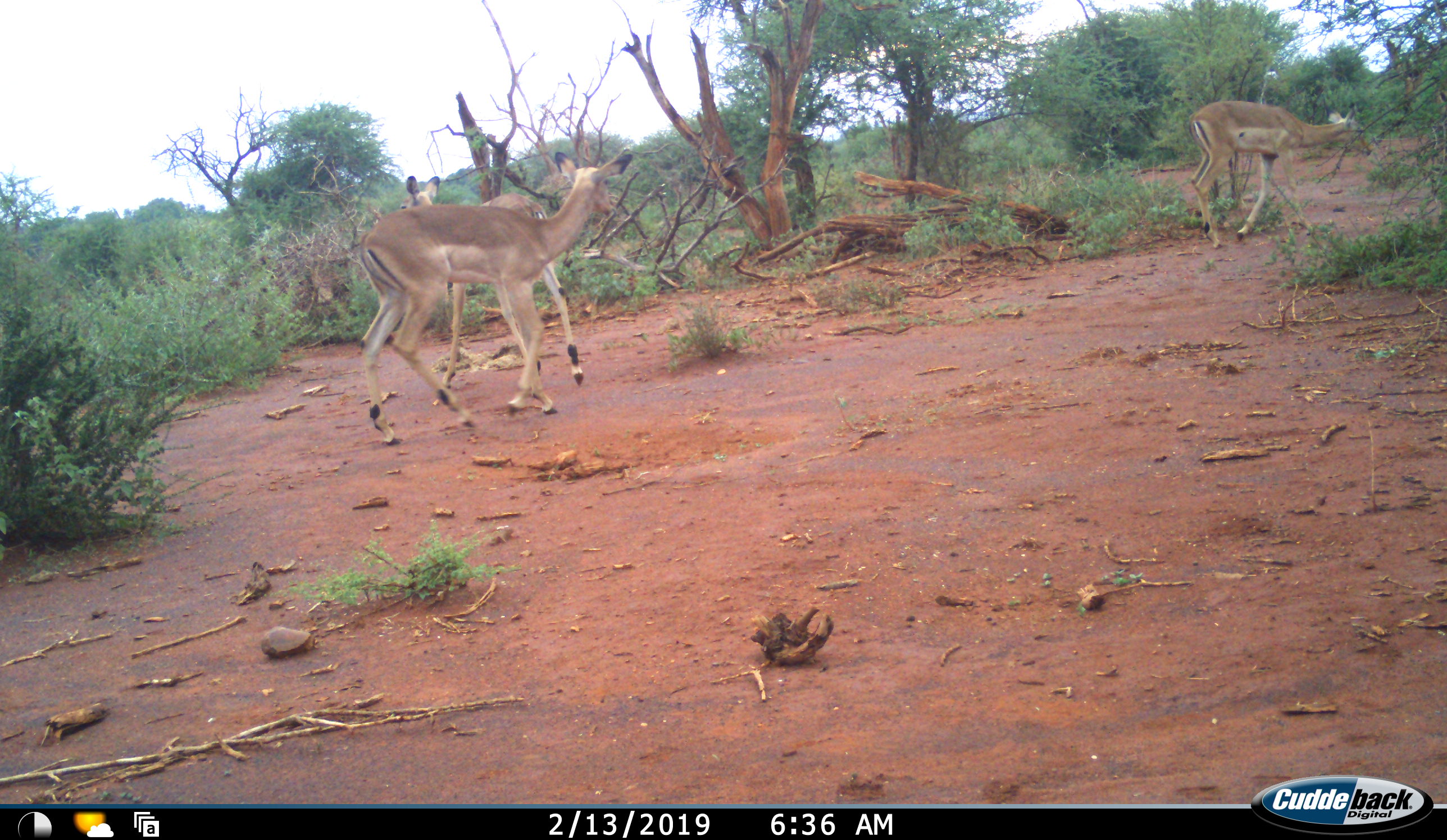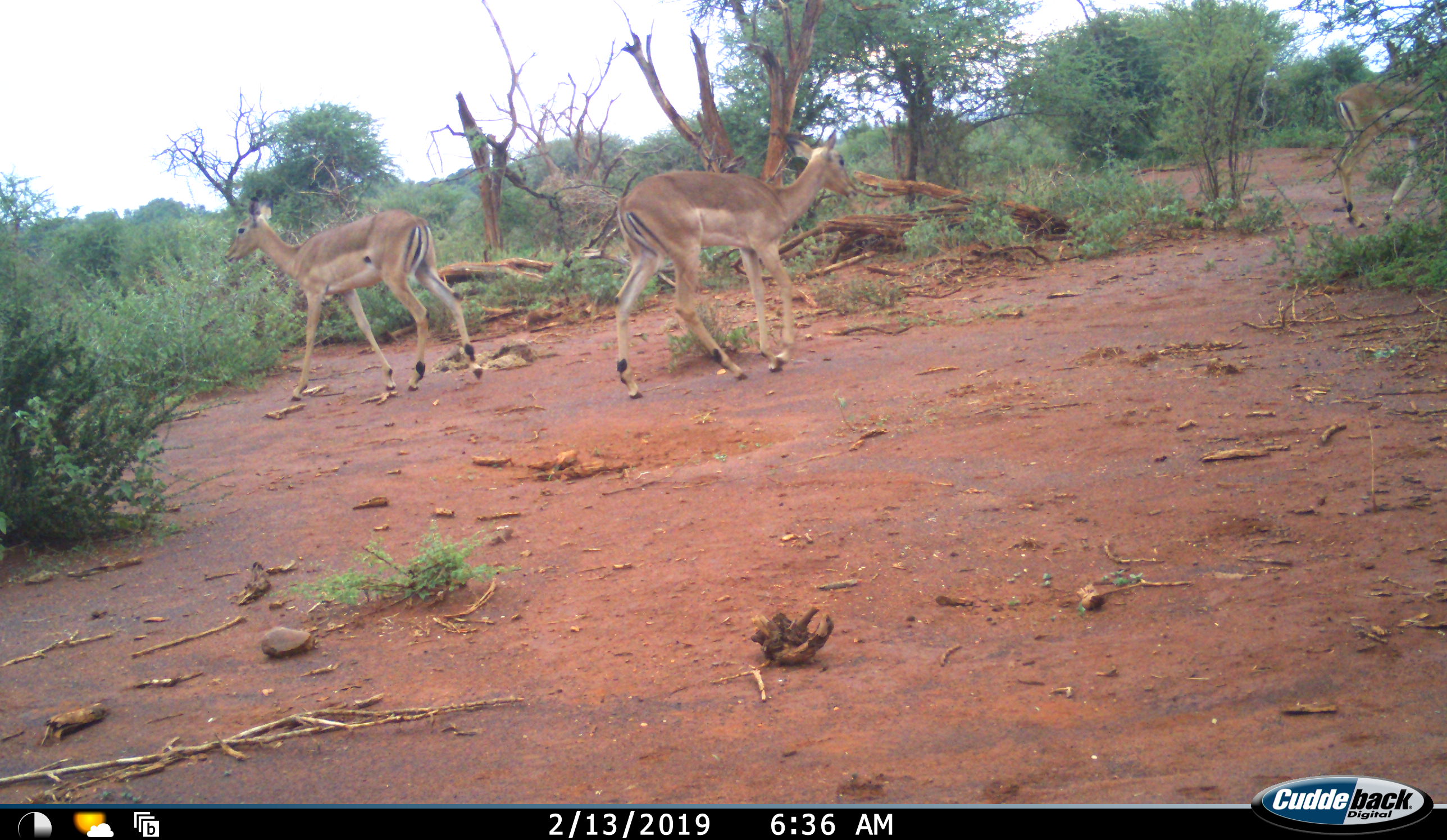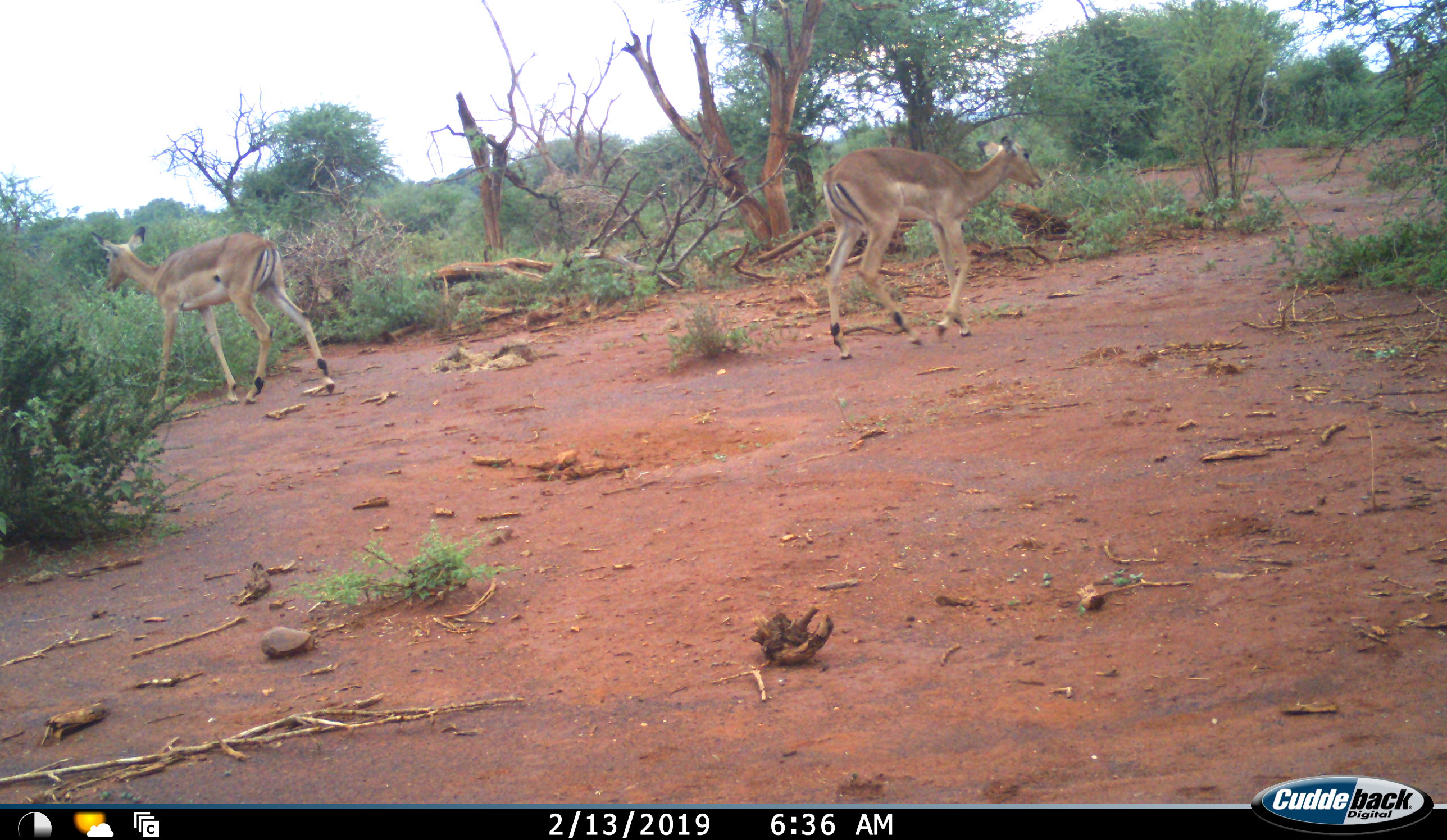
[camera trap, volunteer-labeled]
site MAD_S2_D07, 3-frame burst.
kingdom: Animalia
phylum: Chordata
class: Mammalia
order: Artiodactyla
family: Bovidae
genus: Aepyceros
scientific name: Aepyceros melampus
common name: impala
Impala (Aepyceros melampus), count 3. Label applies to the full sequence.